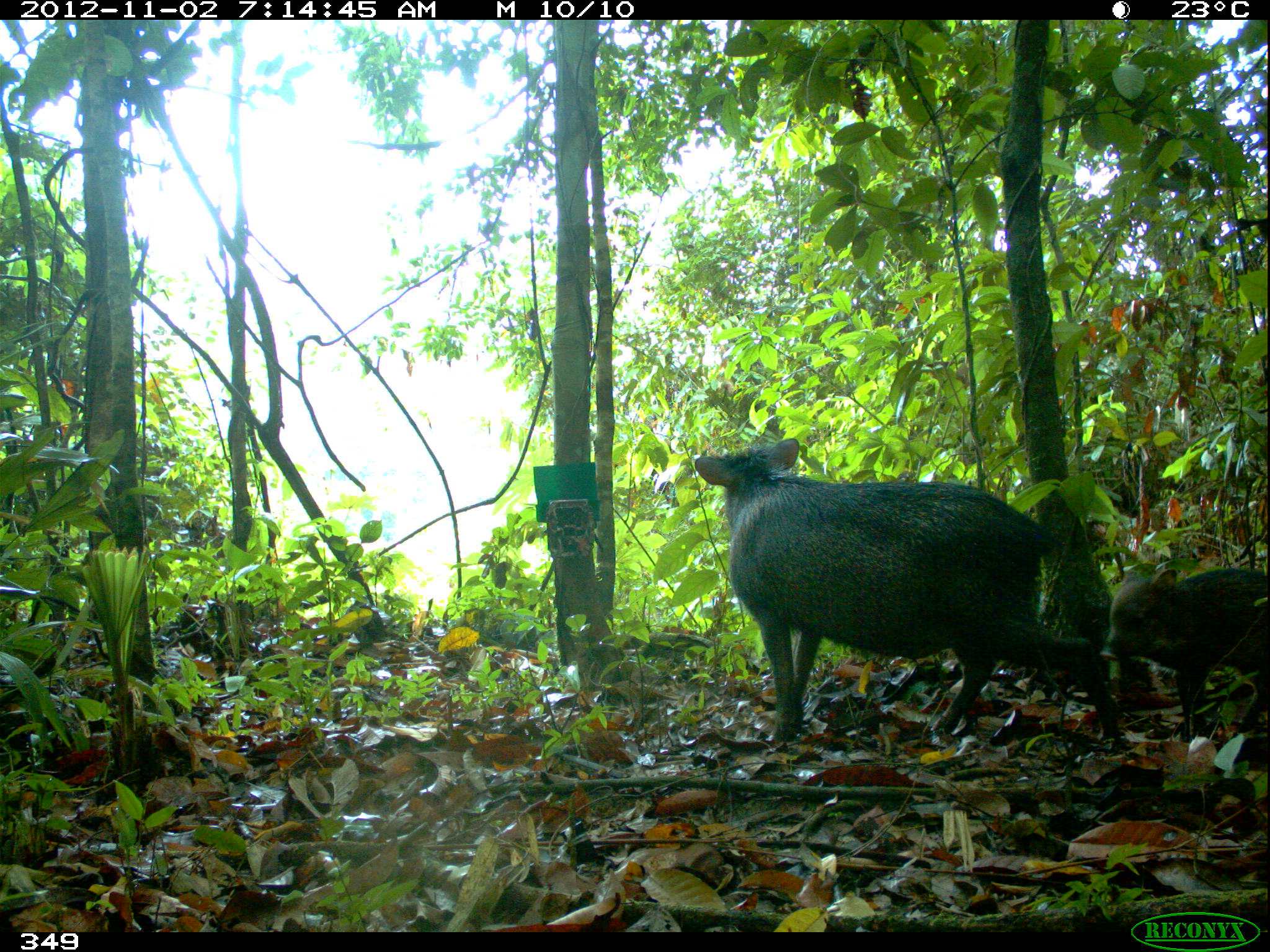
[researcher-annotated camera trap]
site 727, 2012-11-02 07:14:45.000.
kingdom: Animalia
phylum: Chordata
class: Mammalia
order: Artiodactyla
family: Tayassuidae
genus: Pecari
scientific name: Pecari tajacu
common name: collared peccary